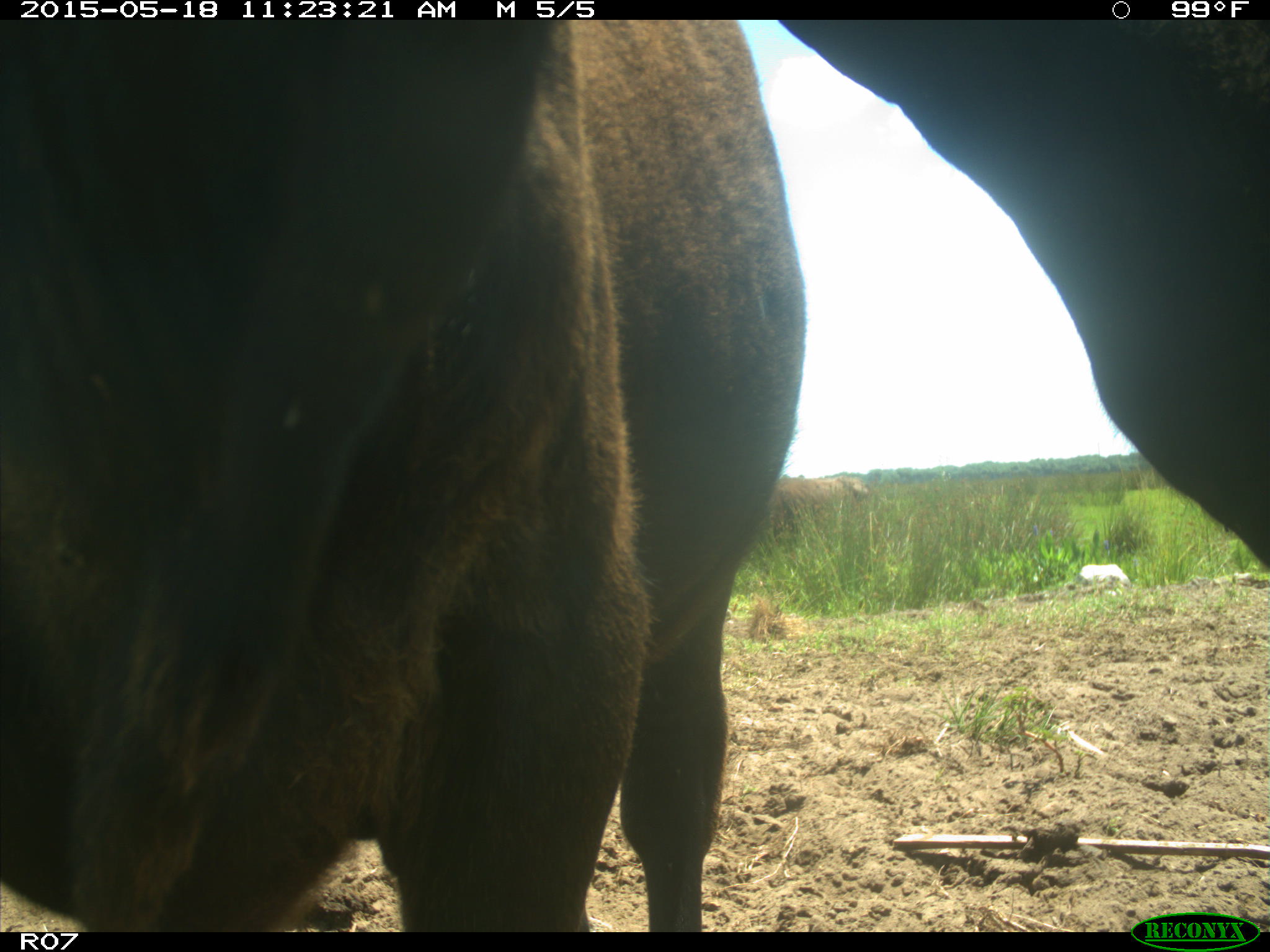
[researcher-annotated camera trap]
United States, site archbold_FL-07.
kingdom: Animalia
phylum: Chordata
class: Mammalia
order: Artiodactyla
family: Bovidae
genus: Bos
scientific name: Bos taurus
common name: domestic cow